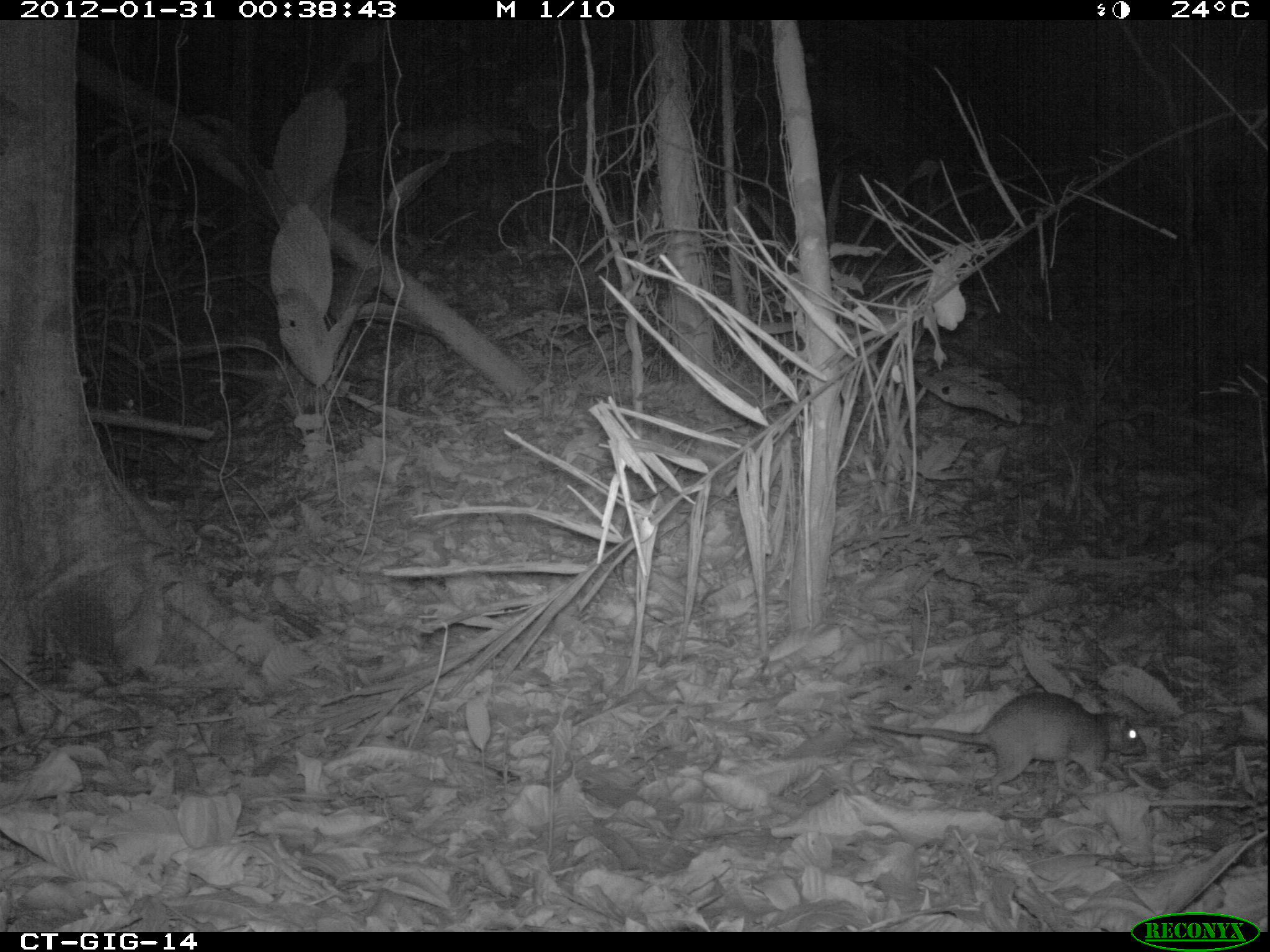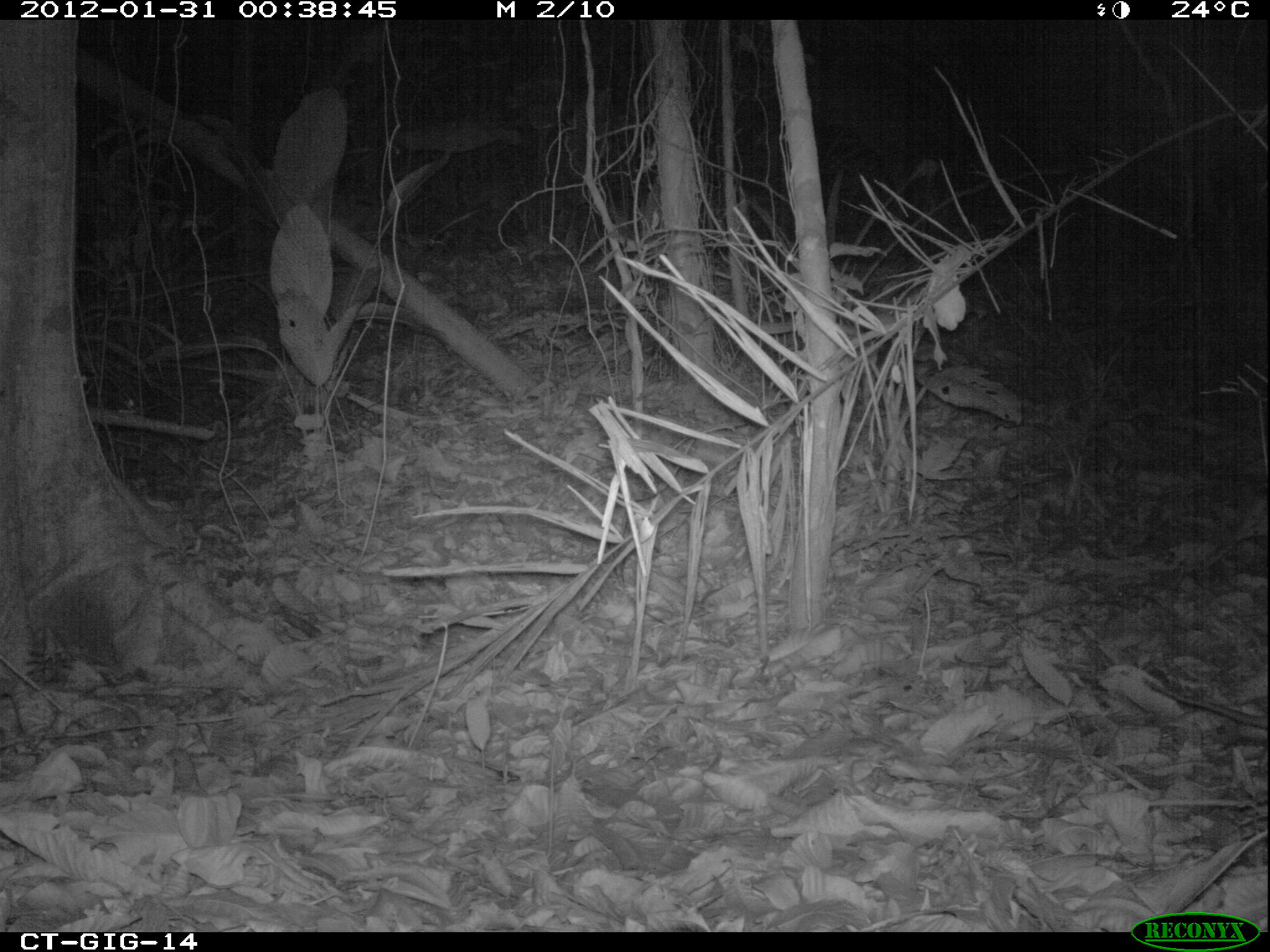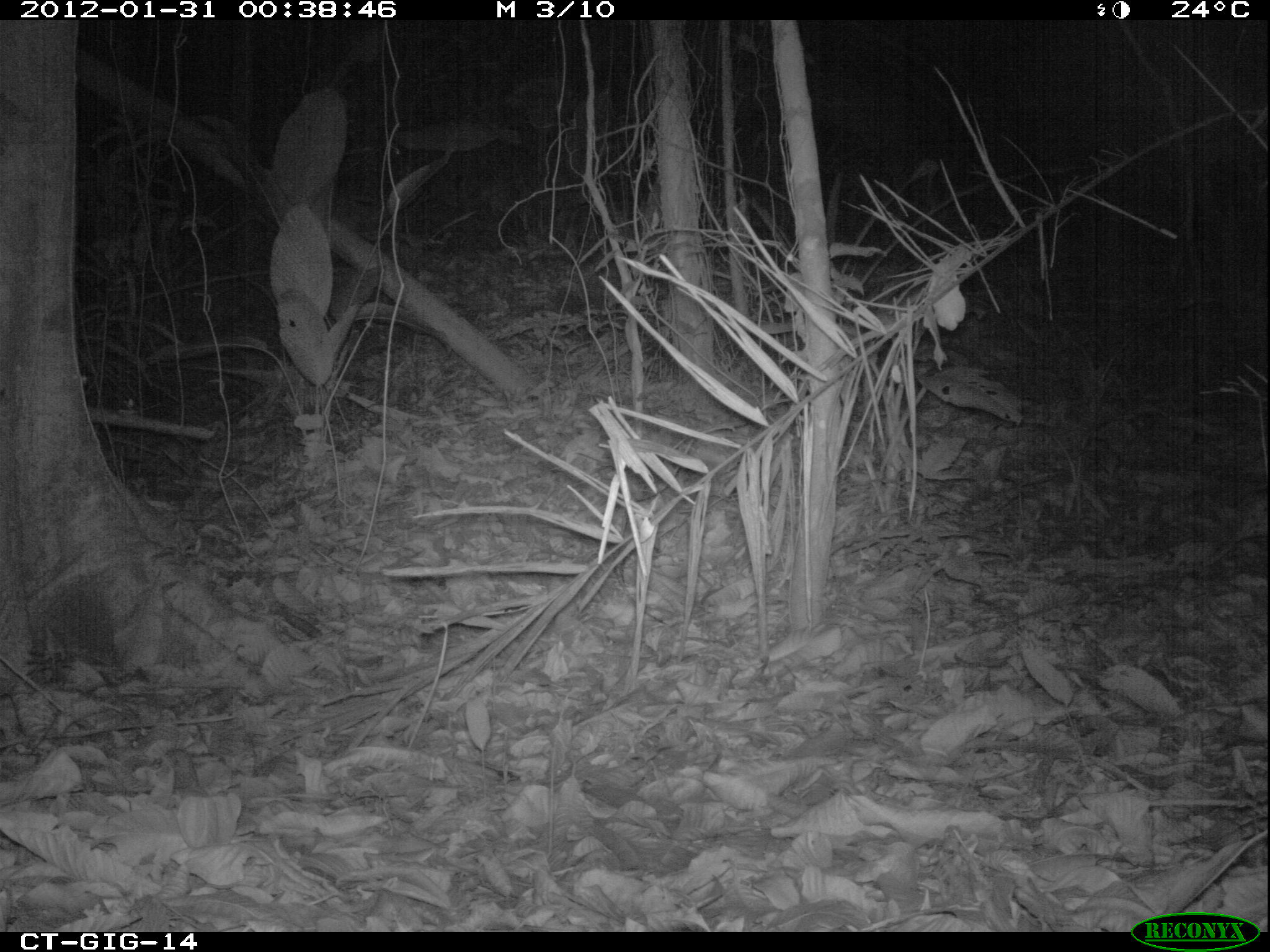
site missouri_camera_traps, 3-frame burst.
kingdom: Animalia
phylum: Chordata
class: Mammalia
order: Rodentia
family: Muridae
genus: Rattus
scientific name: Rattus praetor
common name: spiny rat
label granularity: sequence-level